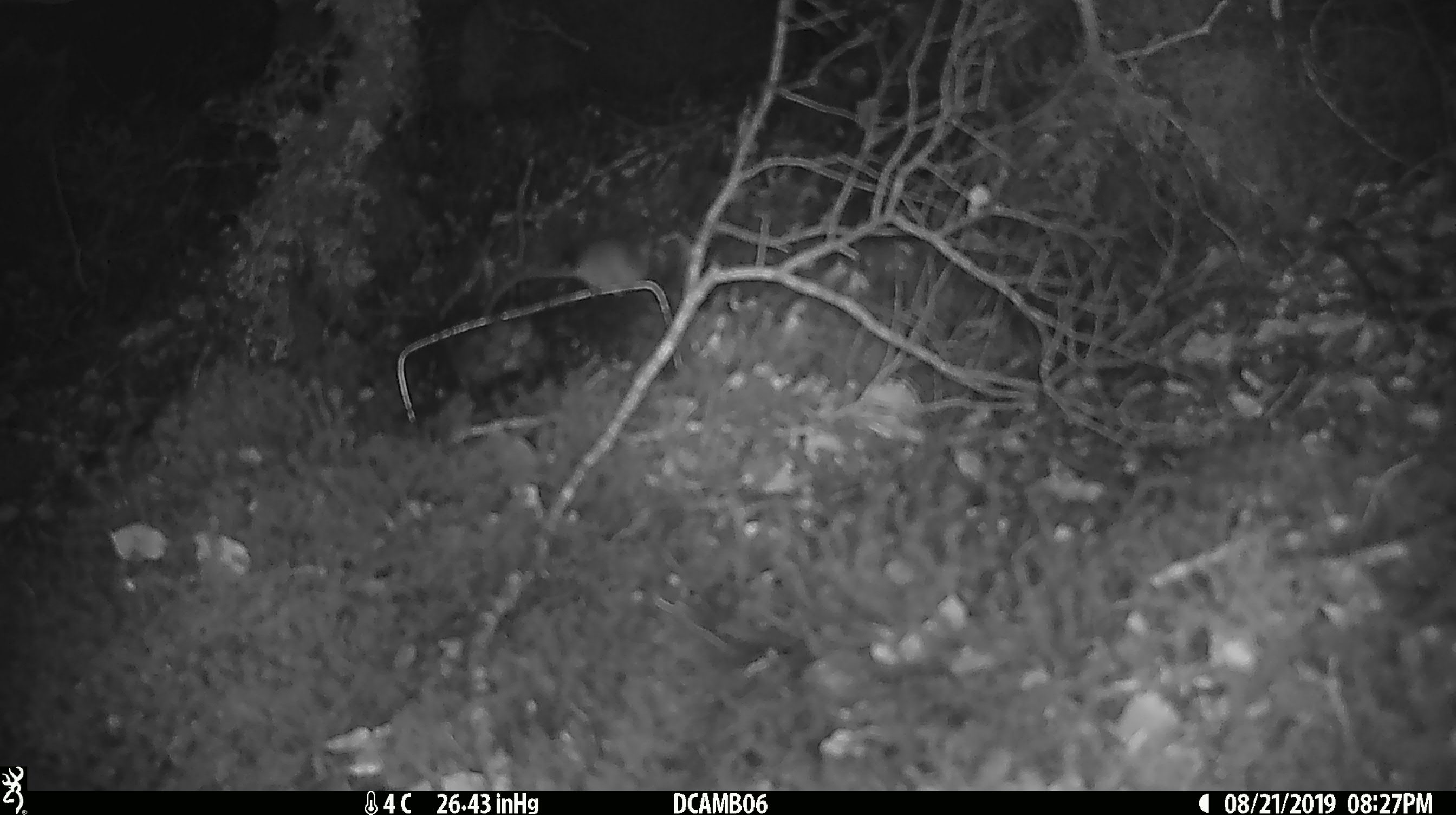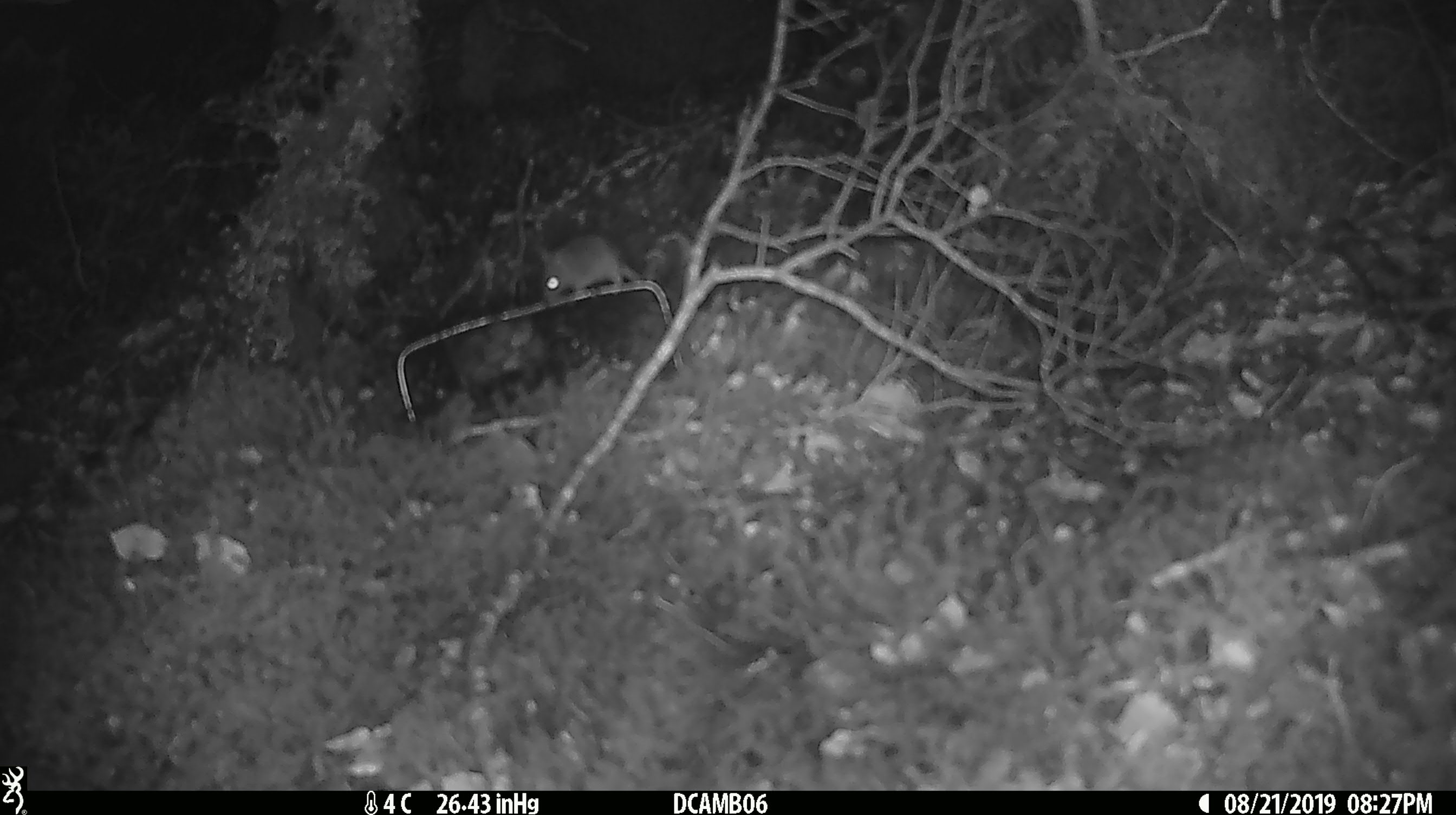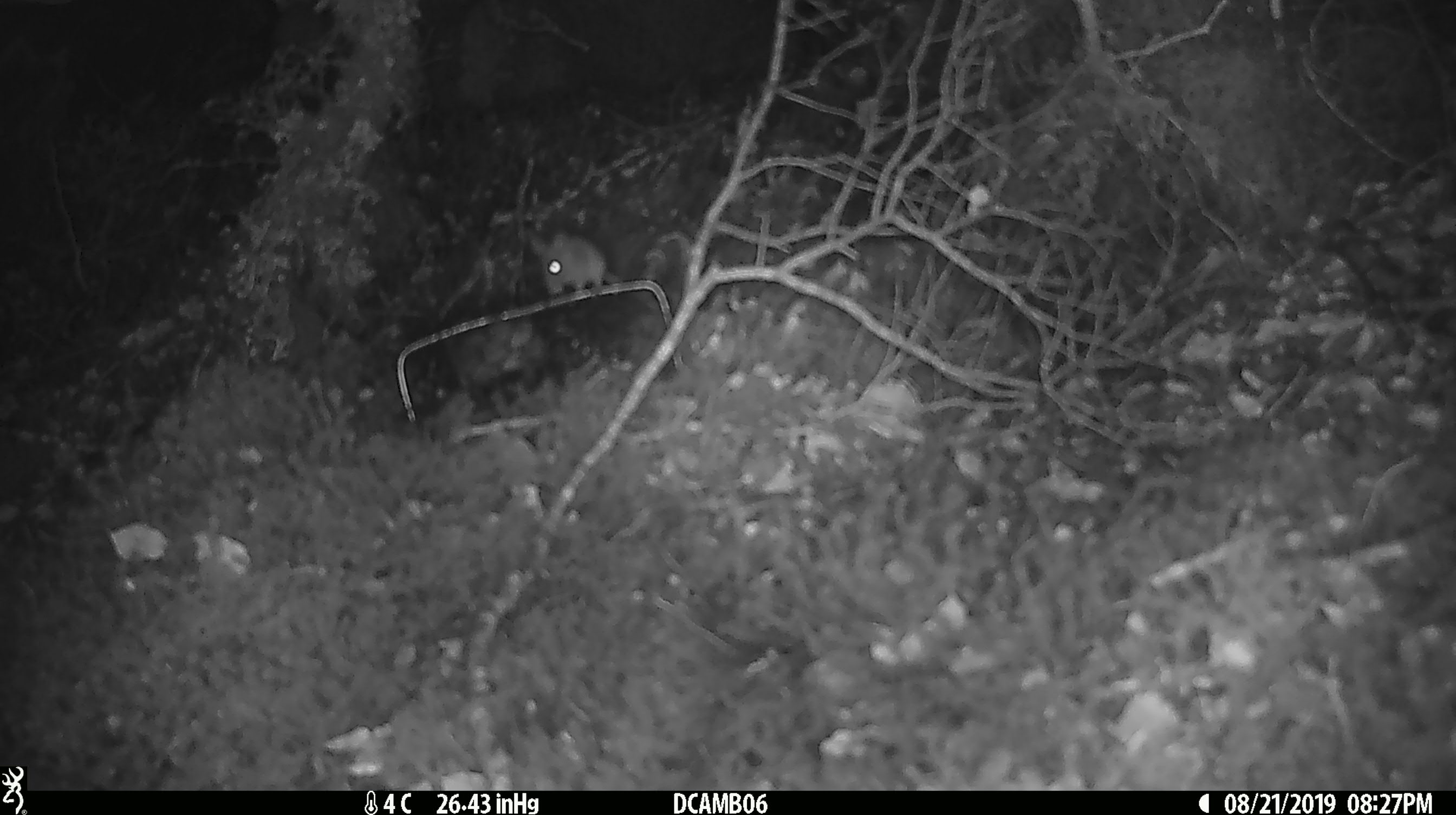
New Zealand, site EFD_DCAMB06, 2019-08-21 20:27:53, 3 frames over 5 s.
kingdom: Animalia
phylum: Chordata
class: Mammalia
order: Rodentia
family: Muridae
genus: Mus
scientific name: Mus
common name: mouse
Mouse (Mus).